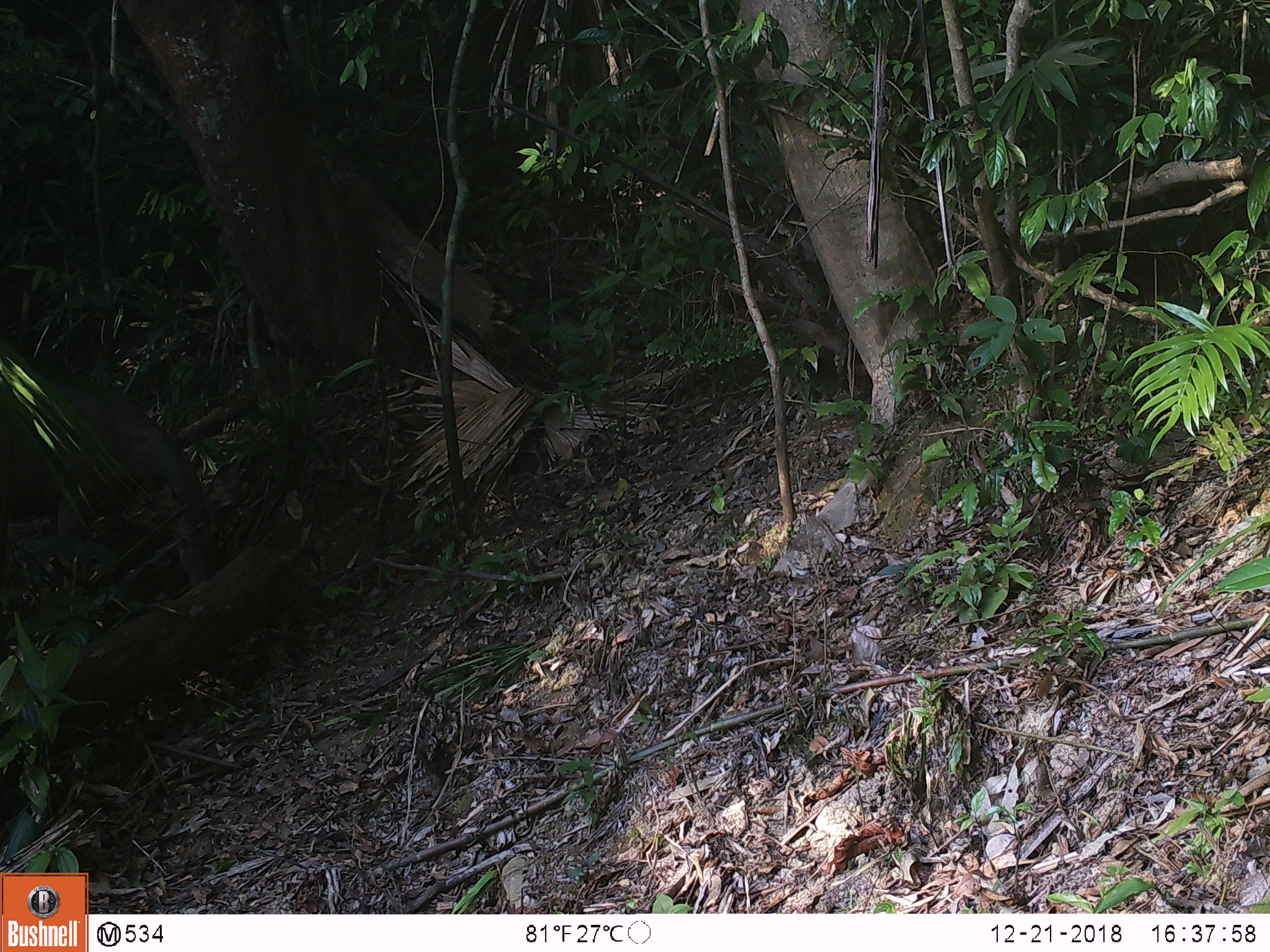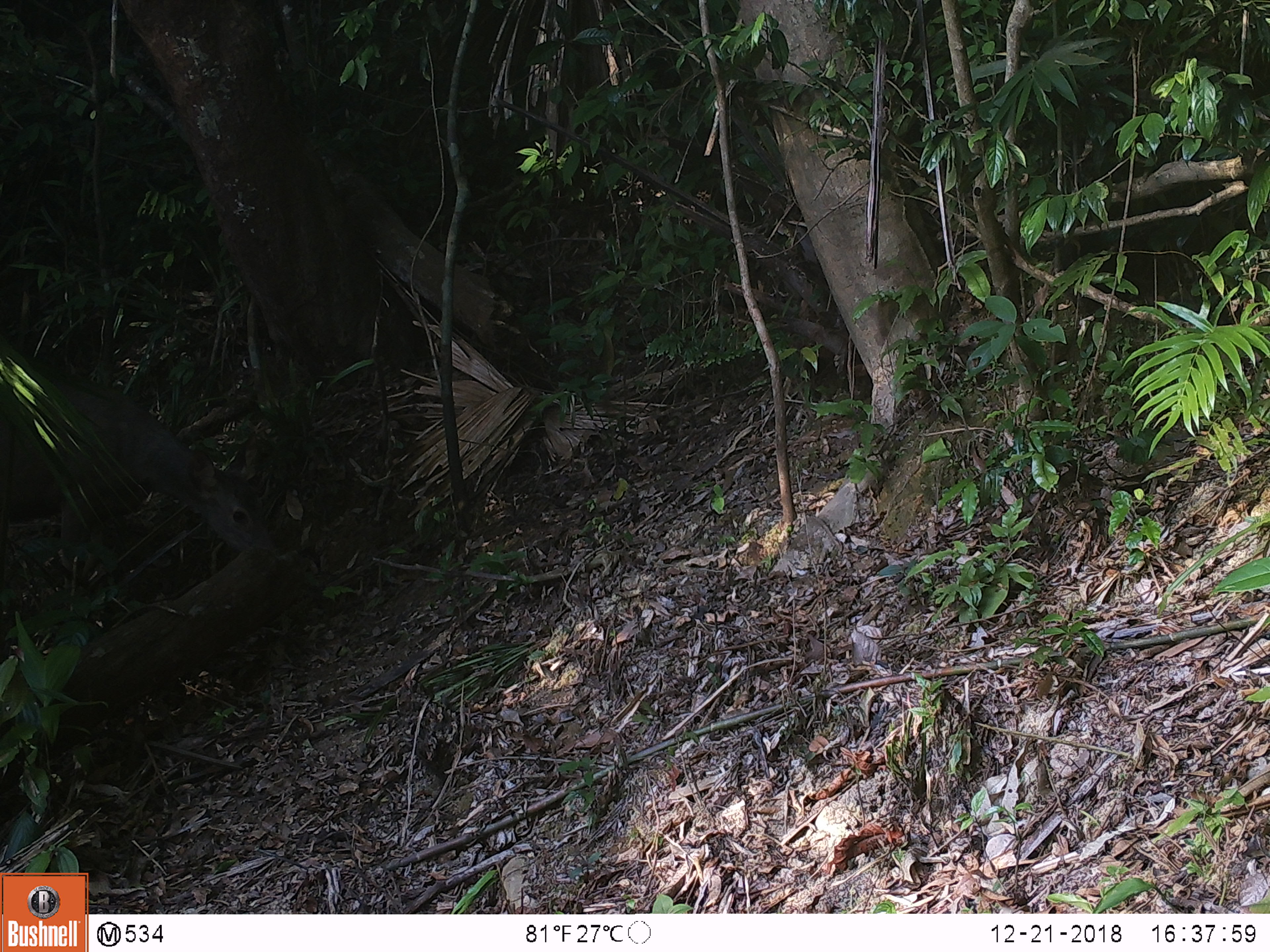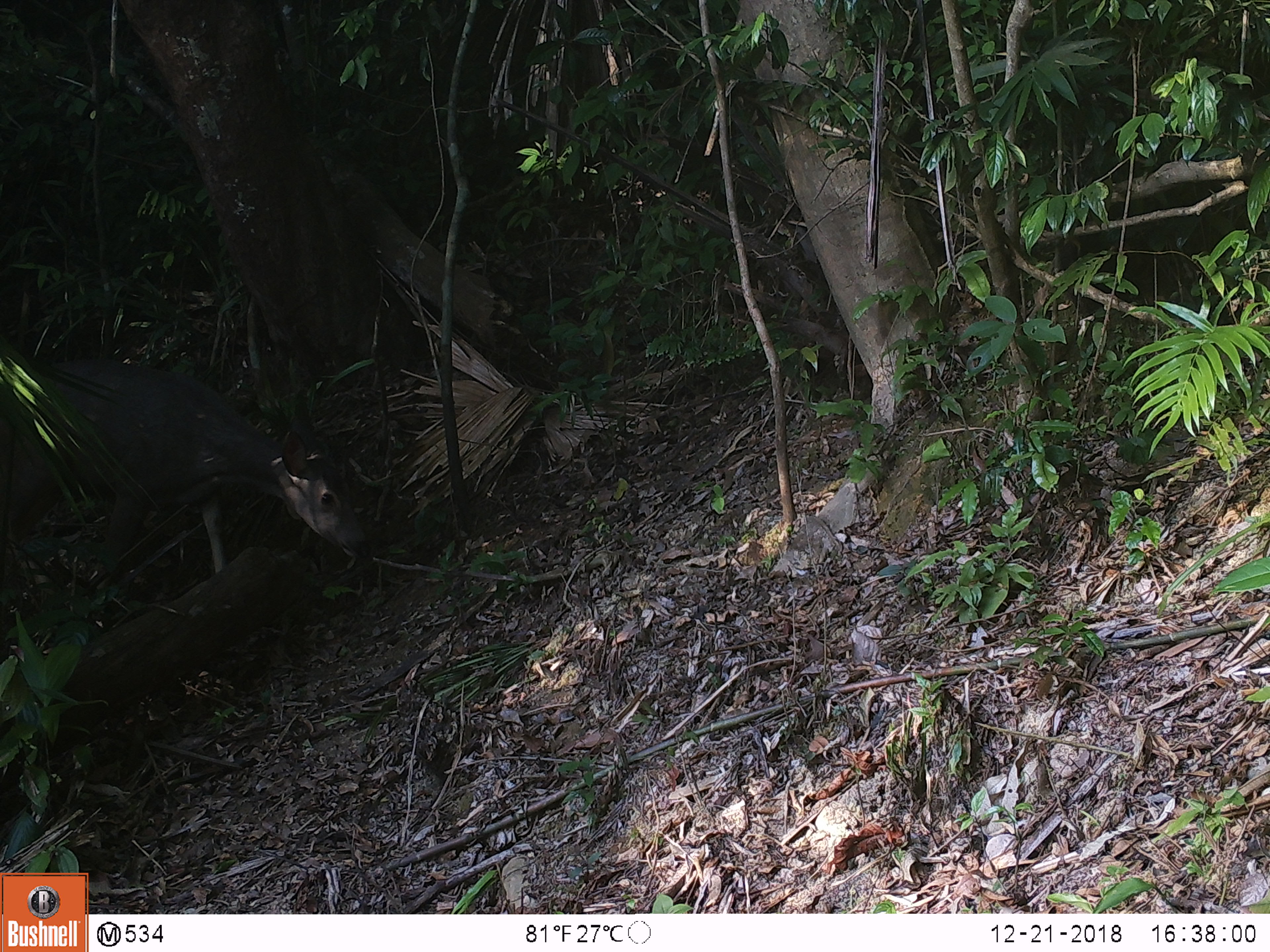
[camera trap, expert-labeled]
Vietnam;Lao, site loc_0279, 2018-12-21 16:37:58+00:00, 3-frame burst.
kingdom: Animalia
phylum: Chordata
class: Mammalia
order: Artiodactyla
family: Cervidae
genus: Rusa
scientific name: Rusa unicolor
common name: sambar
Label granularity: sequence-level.